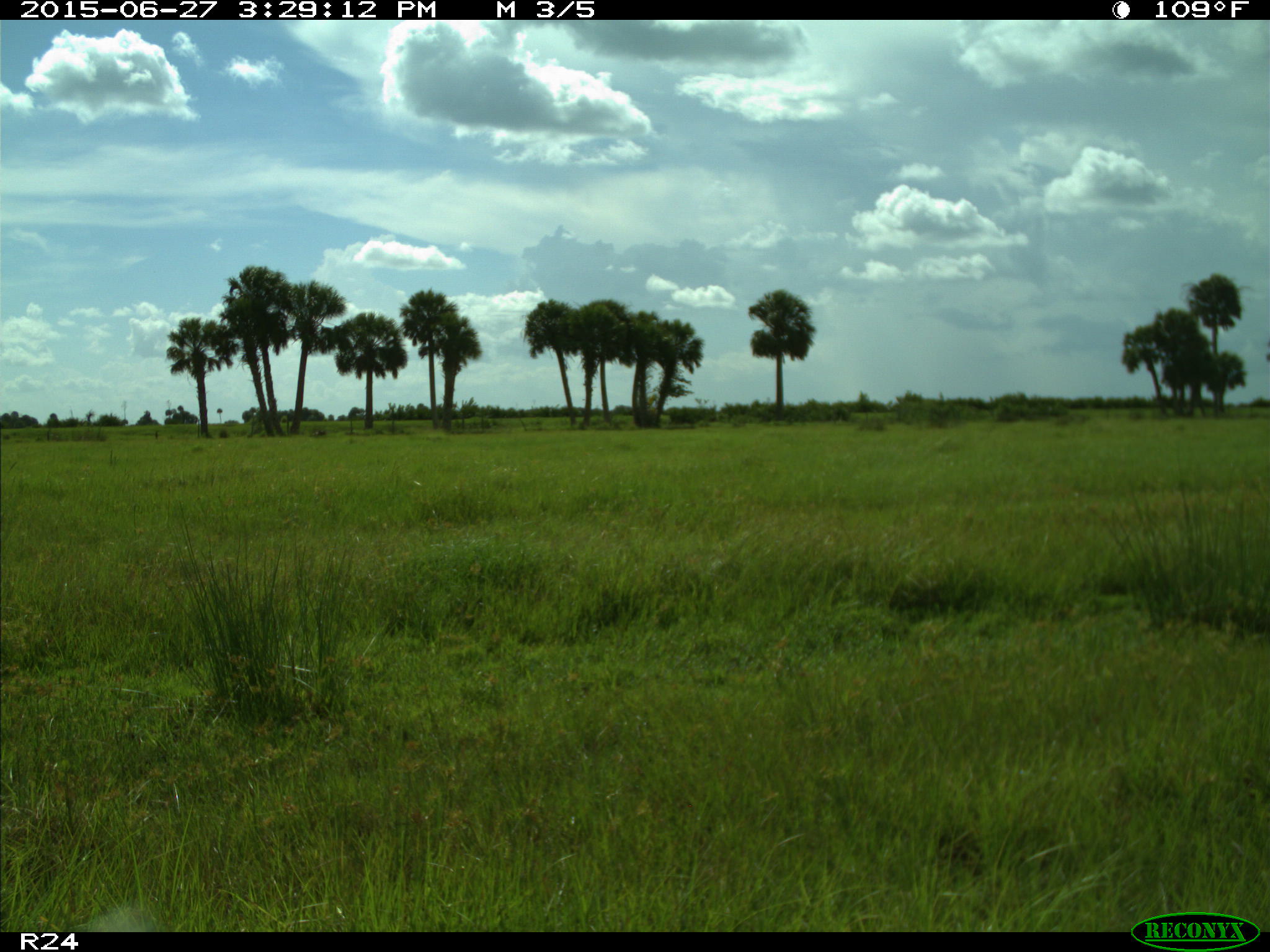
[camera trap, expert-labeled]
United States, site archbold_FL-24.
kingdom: Animalia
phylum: Chordata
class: Mammalia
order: Artiodactyla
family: Bovidae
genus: Bos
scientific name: Bos taurus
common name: domestic cow